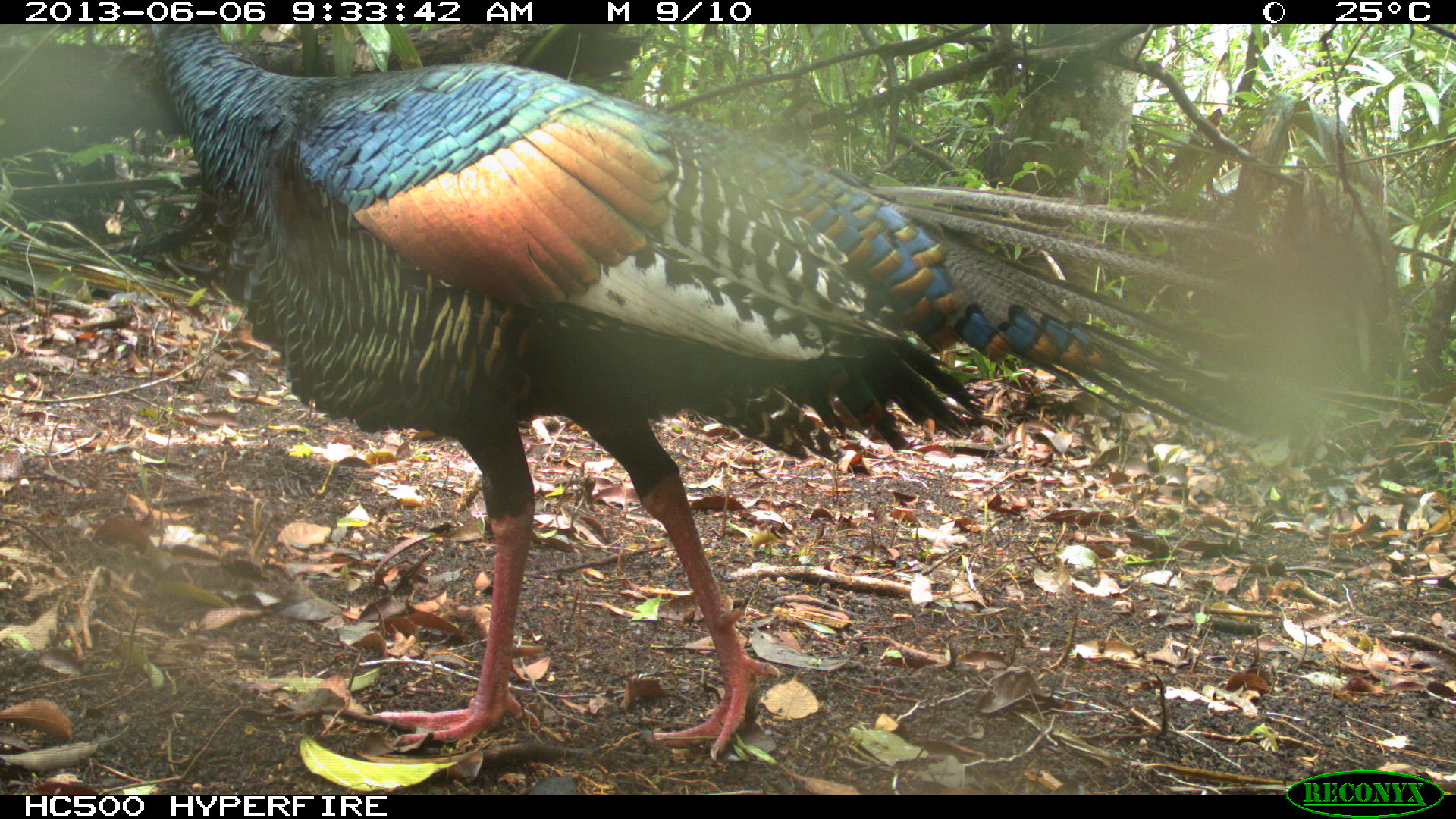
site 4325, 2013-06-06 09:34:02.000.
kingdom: Animalia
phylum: Chordata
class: Aves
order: Galliformes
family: Phasianidae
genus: Meleagris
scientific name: Meleagris ocellata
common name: ocellated turkey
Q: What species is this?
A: Meleagris ocellata (ocellated turkey).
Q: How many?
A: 1.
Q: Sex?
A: Male.